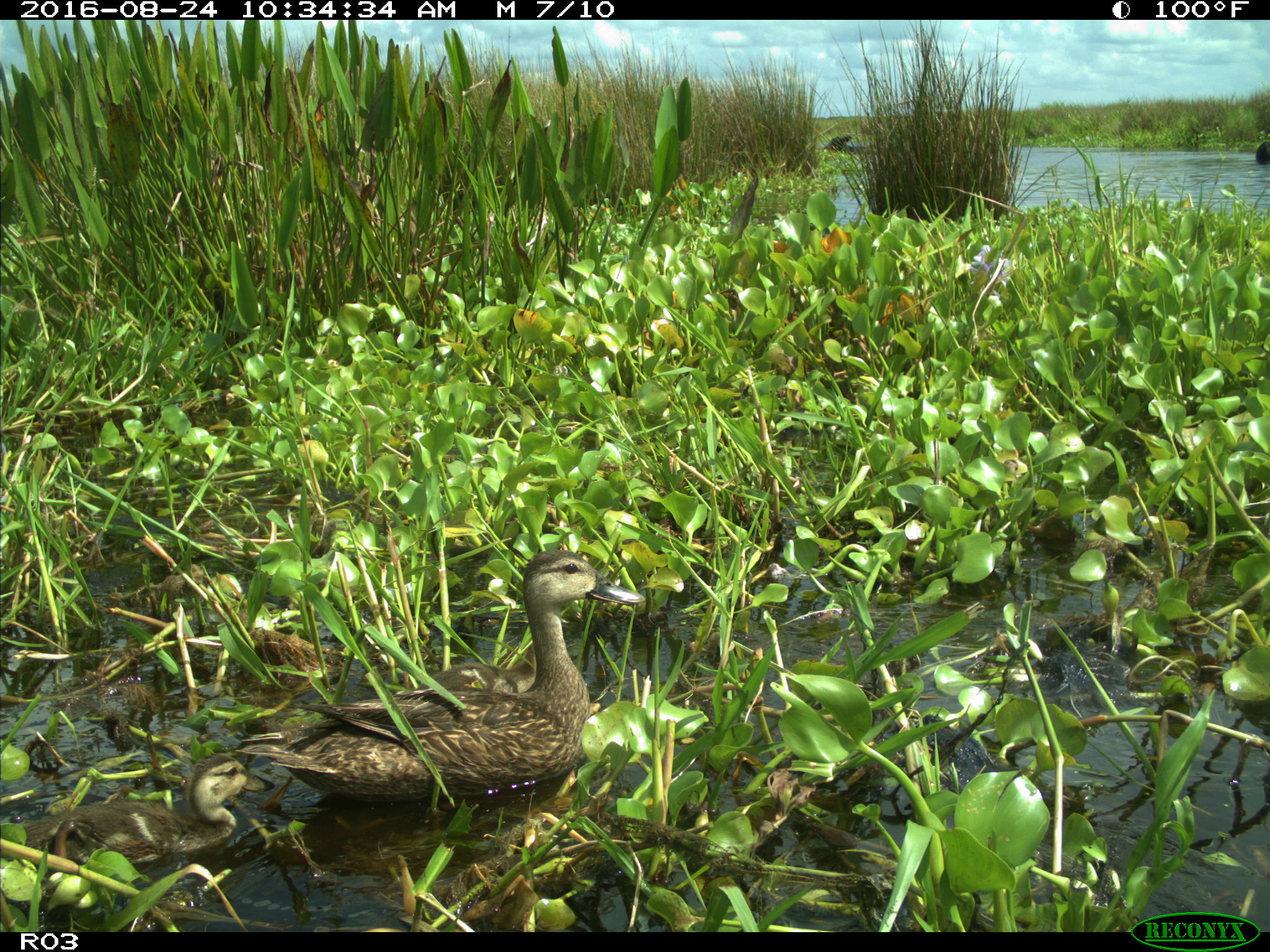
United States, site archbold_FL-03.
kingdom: Animalia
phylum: Chordata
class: Aves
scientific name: Aves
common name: birds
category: unidentified bird